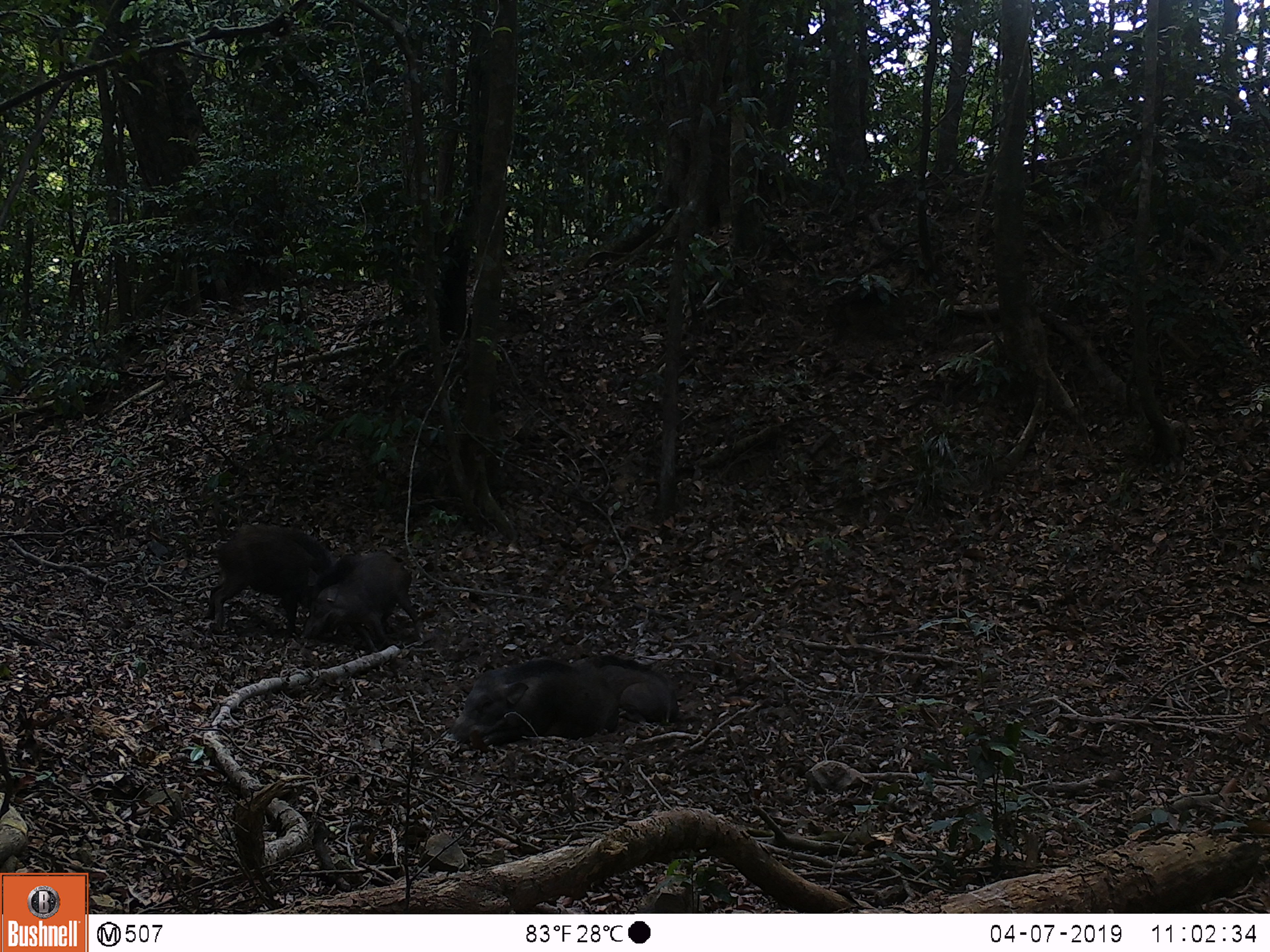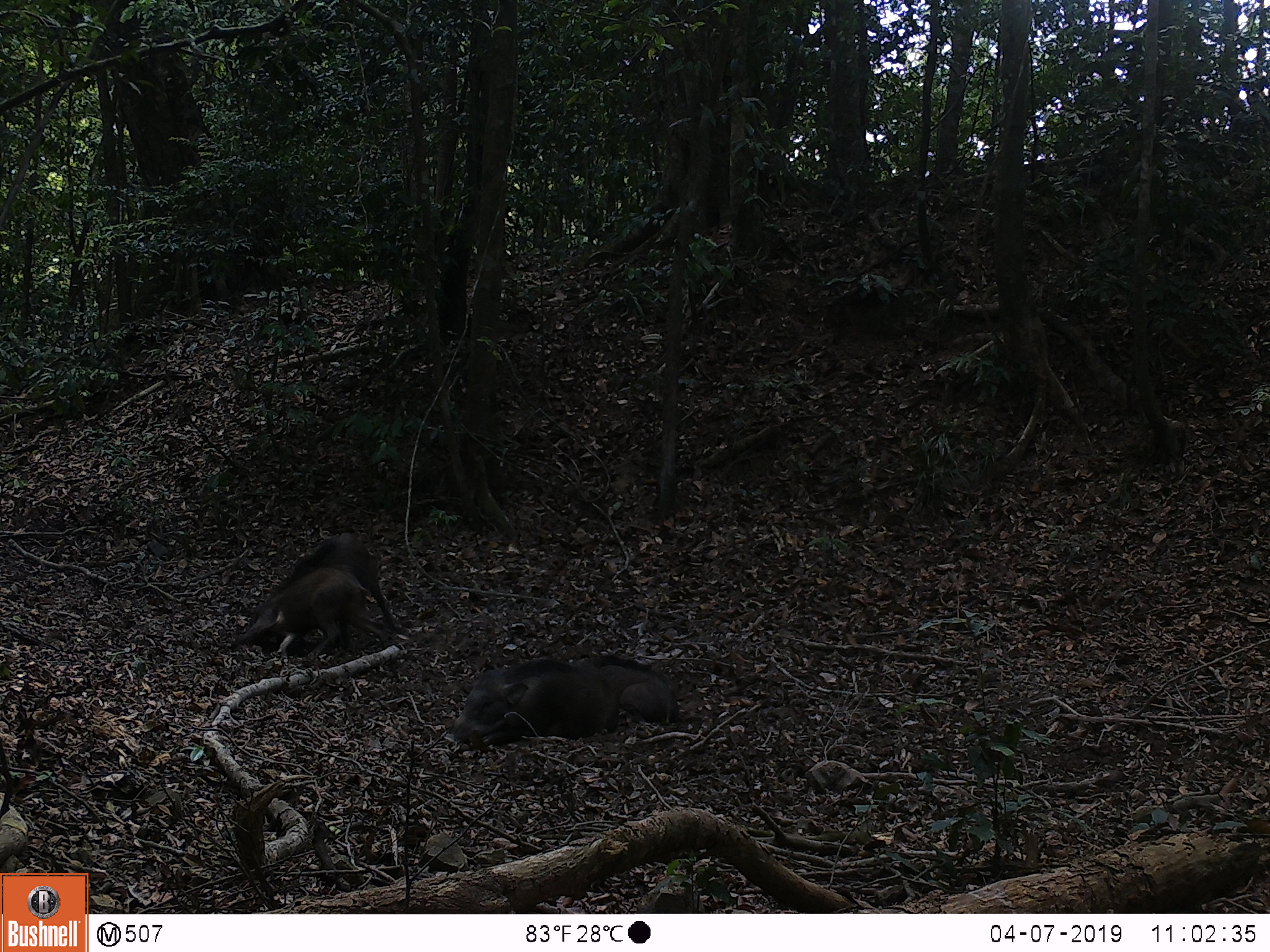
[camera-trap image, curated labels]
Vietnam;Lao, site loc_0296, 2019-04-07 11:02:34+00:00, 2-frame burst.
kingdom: Animalia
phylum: Chordata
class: Mammalia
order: Artiodactyla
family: Suidae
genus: Sus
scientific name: Sus scrofa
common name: eurasian wild pig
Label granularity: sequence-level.